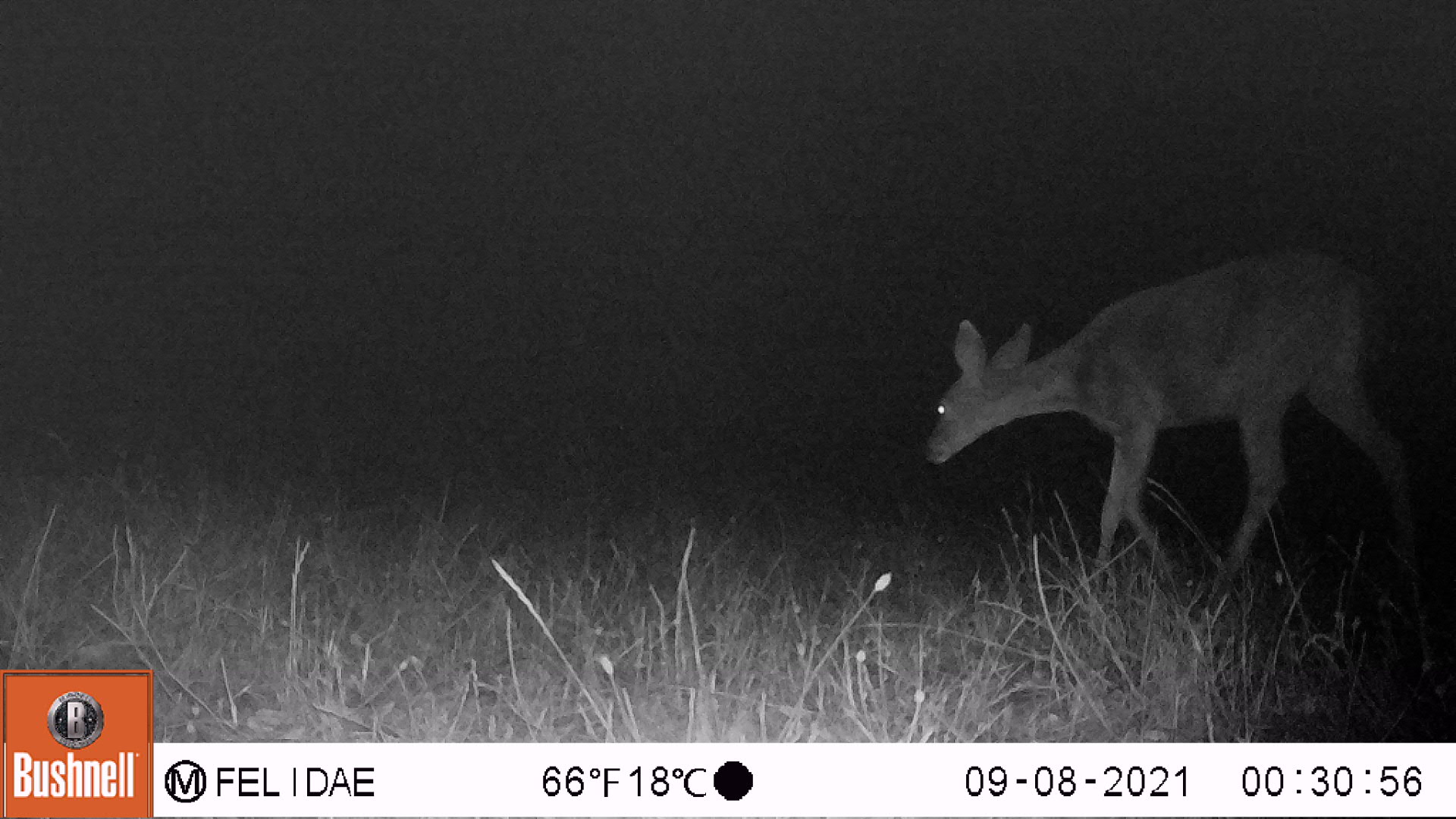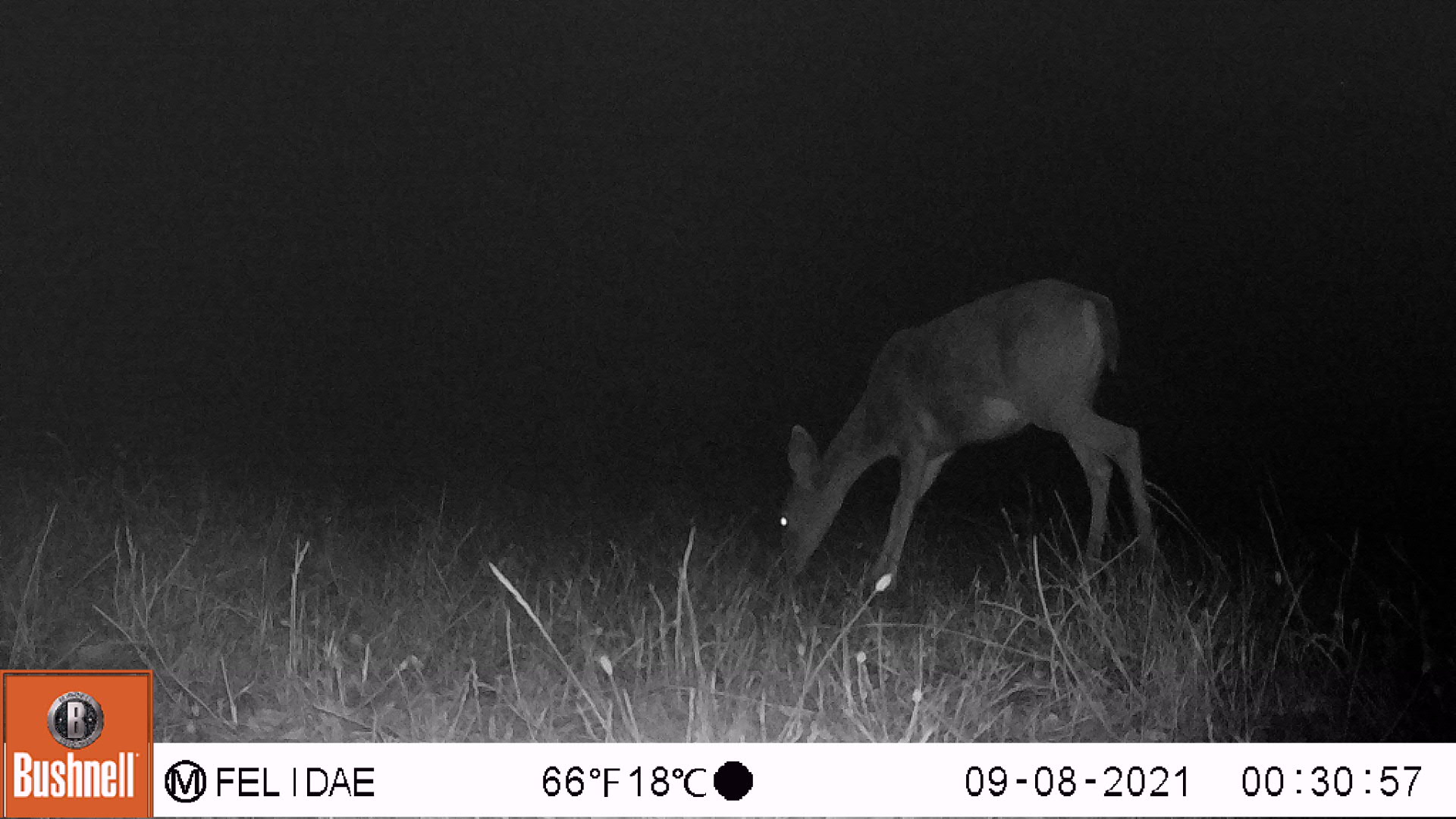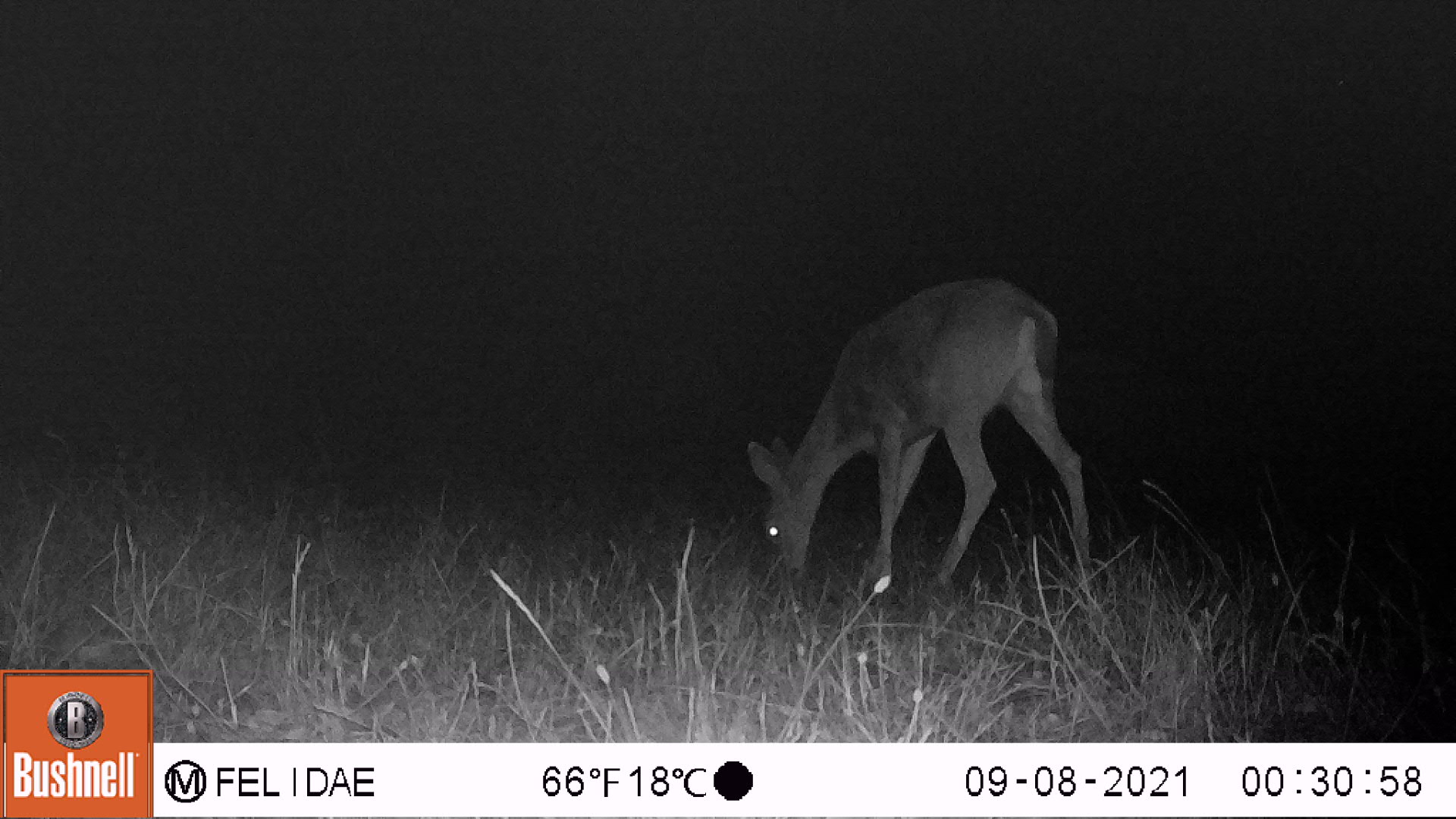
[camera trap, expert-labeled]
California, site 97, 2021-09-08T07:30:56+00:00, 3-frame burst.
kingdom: Animalia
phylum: Chordata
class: Mammalia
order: Artiodactyla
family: Cervidae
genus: Odocoileus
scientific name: Odocoileus hemionus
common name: mule deer